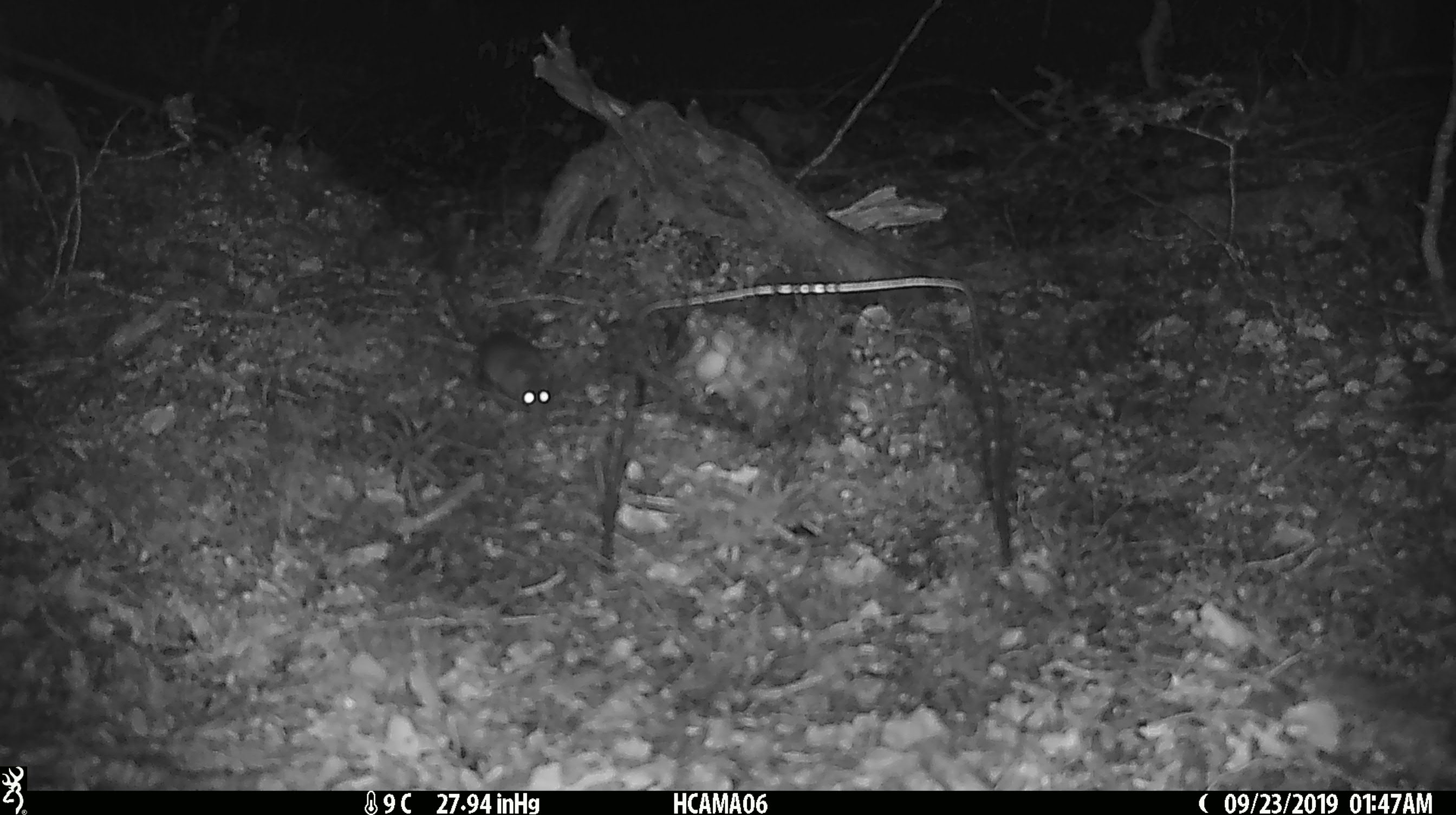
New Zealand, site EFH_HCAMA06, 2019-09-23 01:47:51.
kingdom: Animalia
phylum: Chordata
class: Mammalia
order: Rodentia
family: Muridae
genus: Mus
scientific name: Mus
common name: mouse